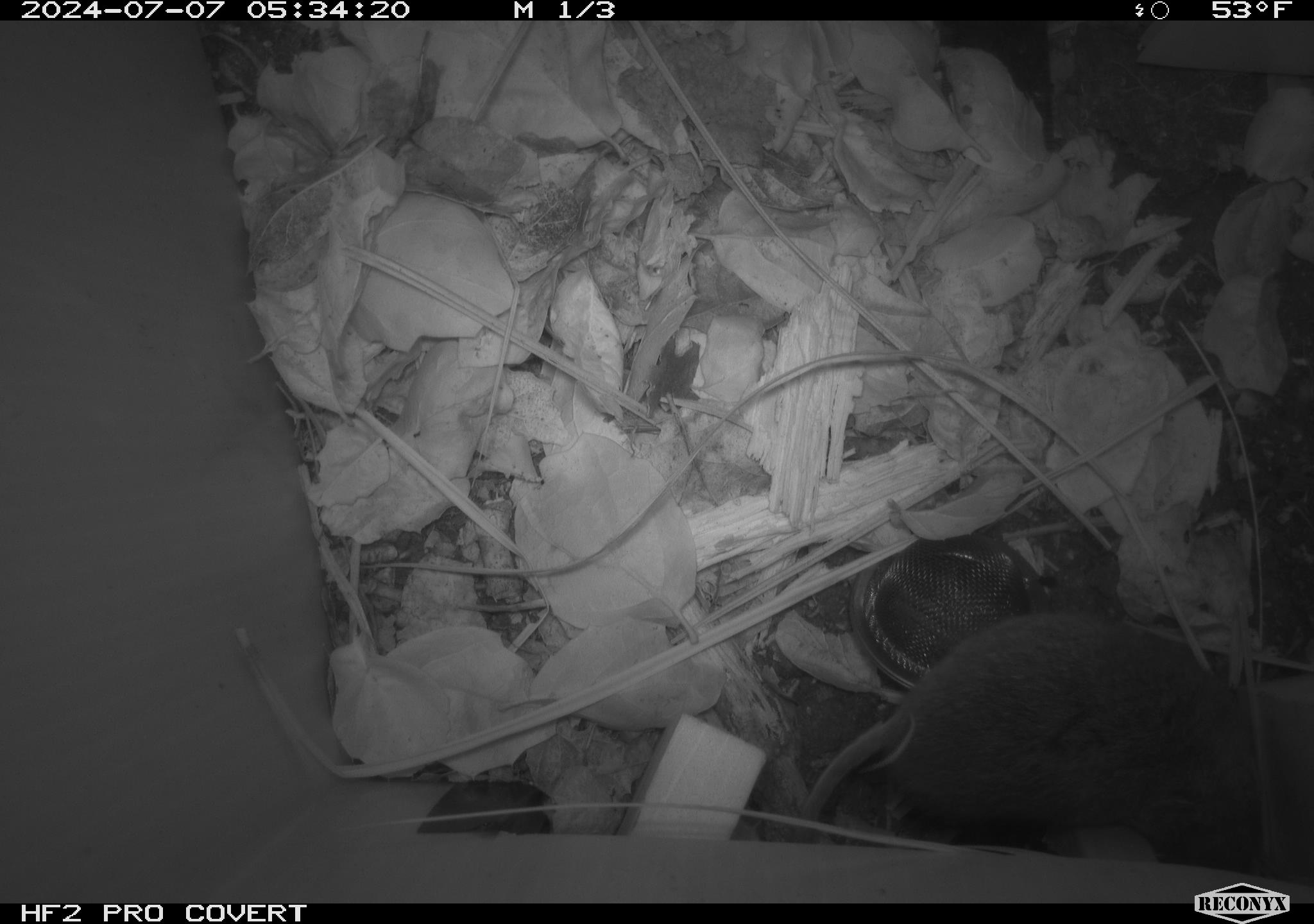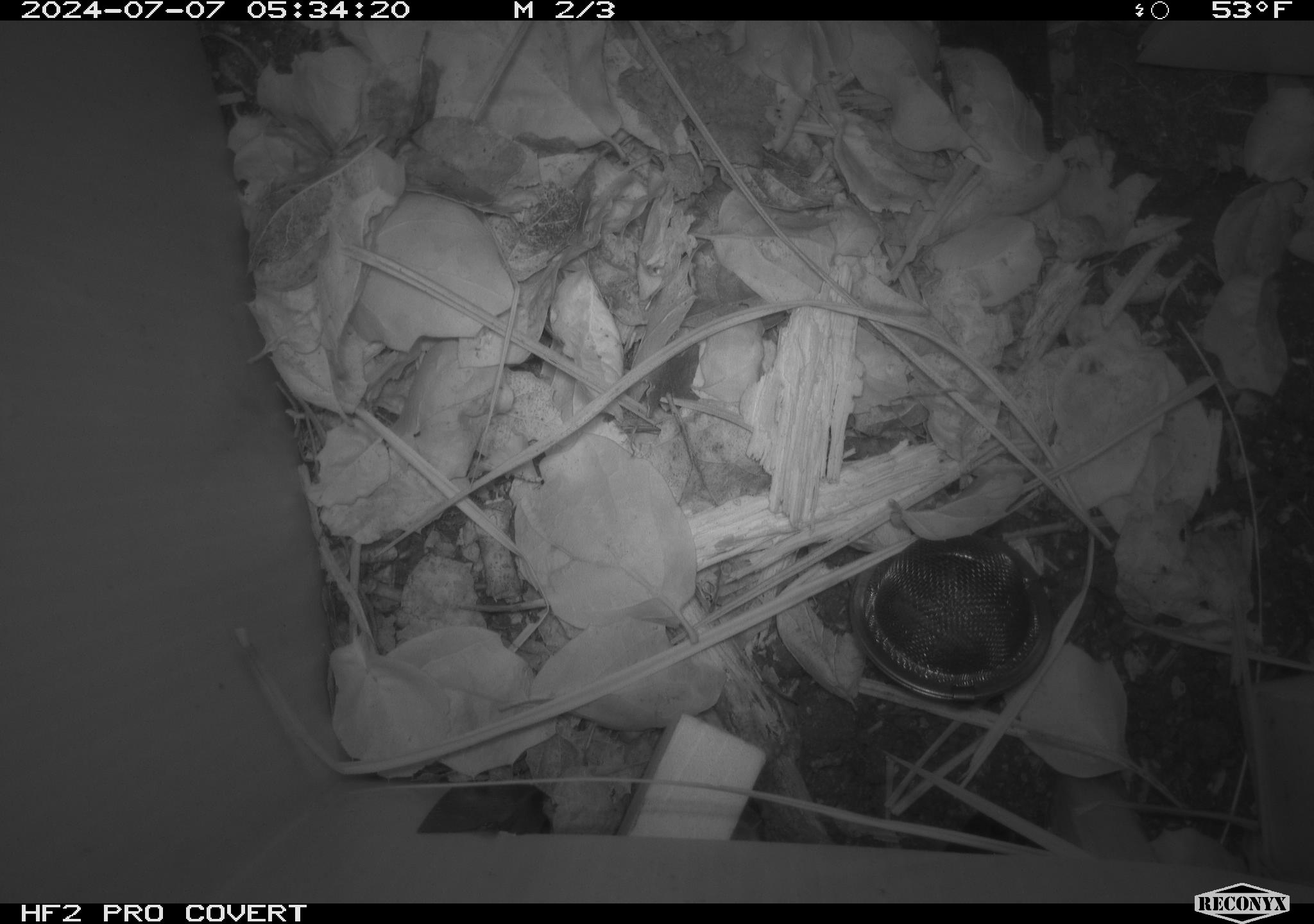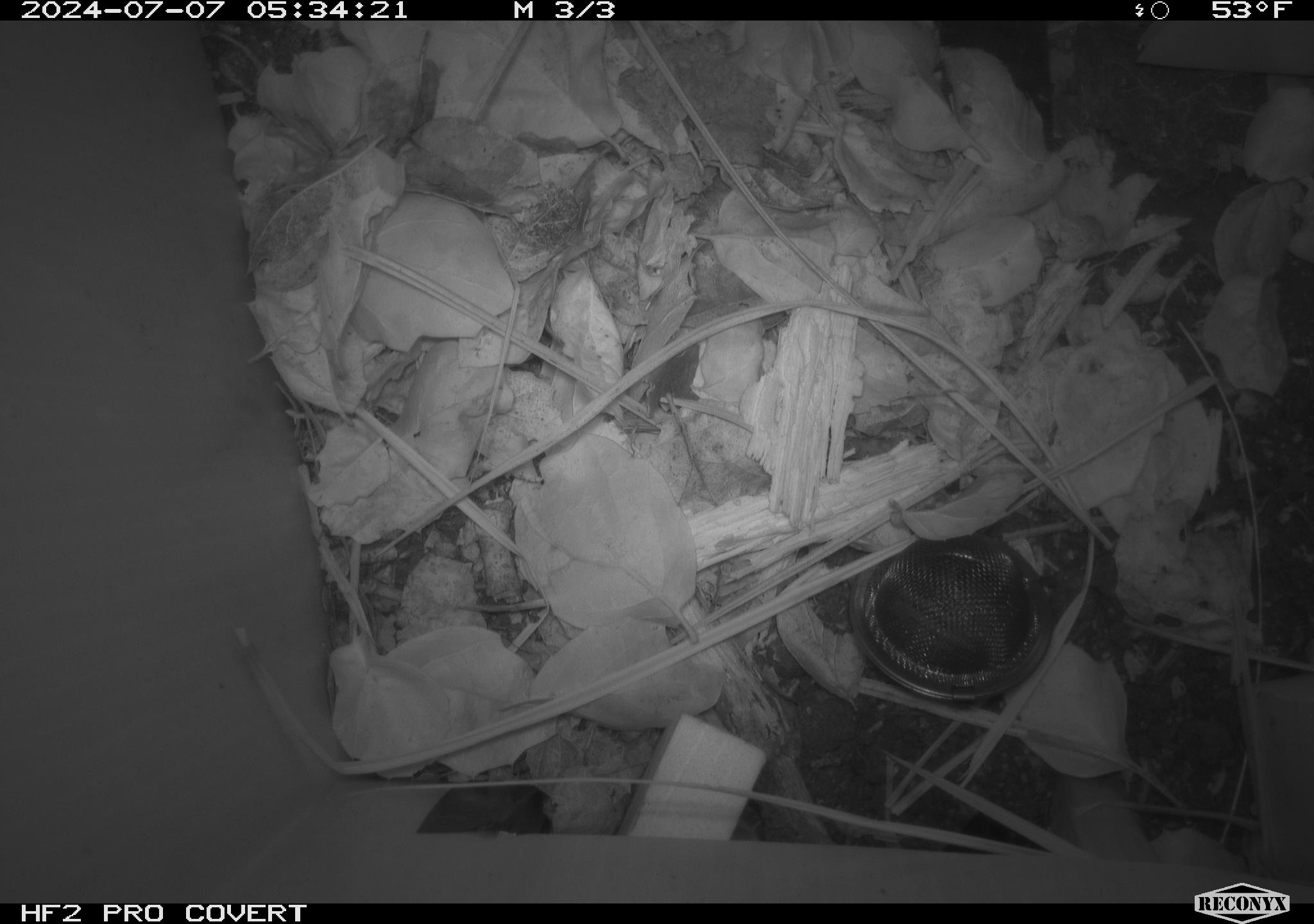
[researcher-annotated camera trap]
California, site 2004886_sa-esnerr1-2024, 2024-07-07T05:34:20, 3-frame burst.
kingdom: Animalia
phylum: Chordata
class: Mammalia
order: Rodentia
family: Cricetidae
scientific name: Cricetidae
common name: hamsters, voles, lemmings, and allies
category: cricetidae family